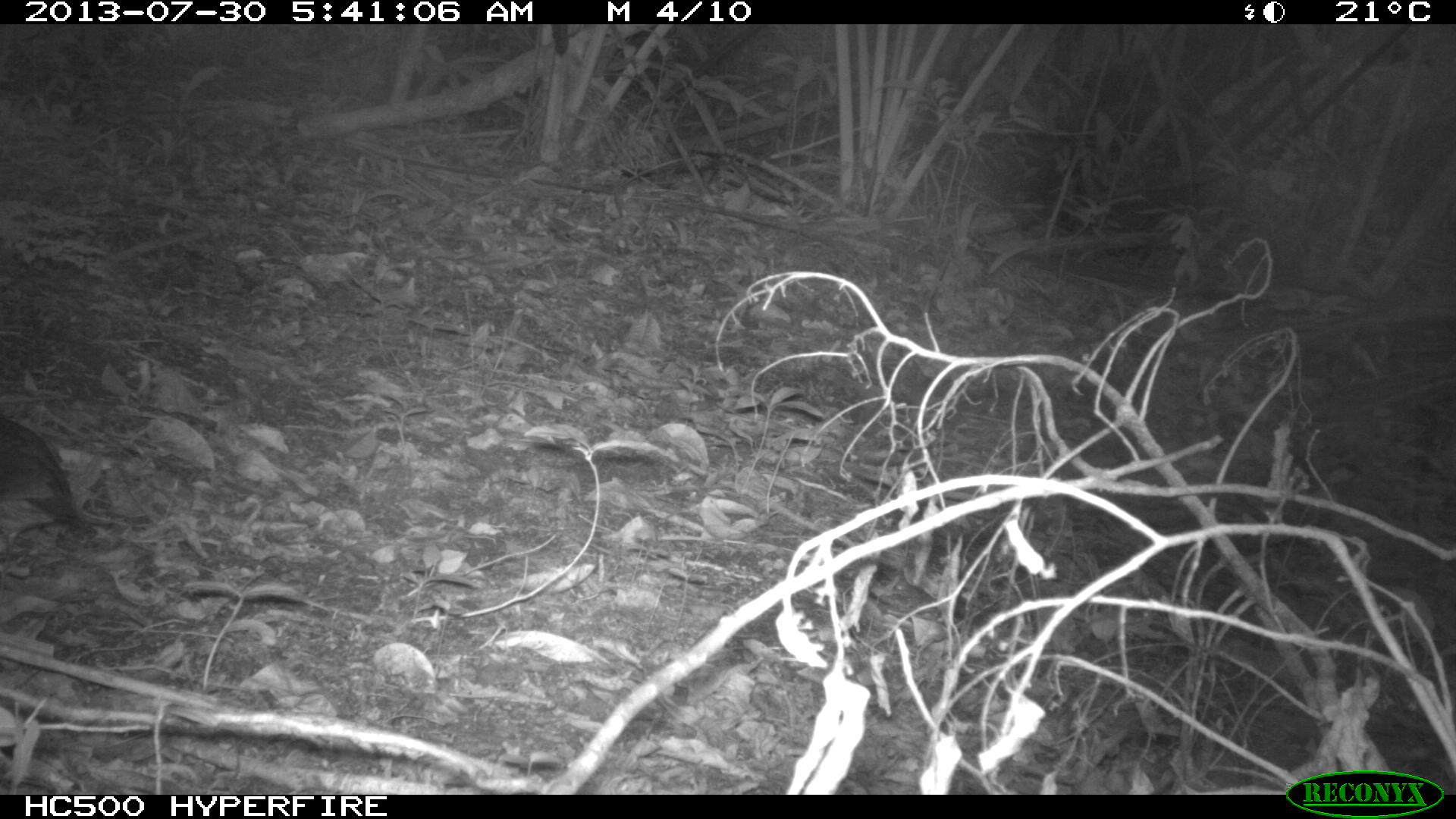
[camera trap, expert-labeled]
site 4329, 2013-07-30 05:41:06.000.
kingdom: Animalia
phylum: Chordata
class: Aves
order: Columbiformes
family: Columbidae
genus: Leptotila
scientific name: Leptotila plumbeiceps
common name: gray-headed dove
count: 1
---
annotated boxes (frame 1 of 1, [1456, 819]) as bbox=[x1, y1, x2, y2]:
leptotila plumbeiceps: bbox=[1, 412, 99, 562]